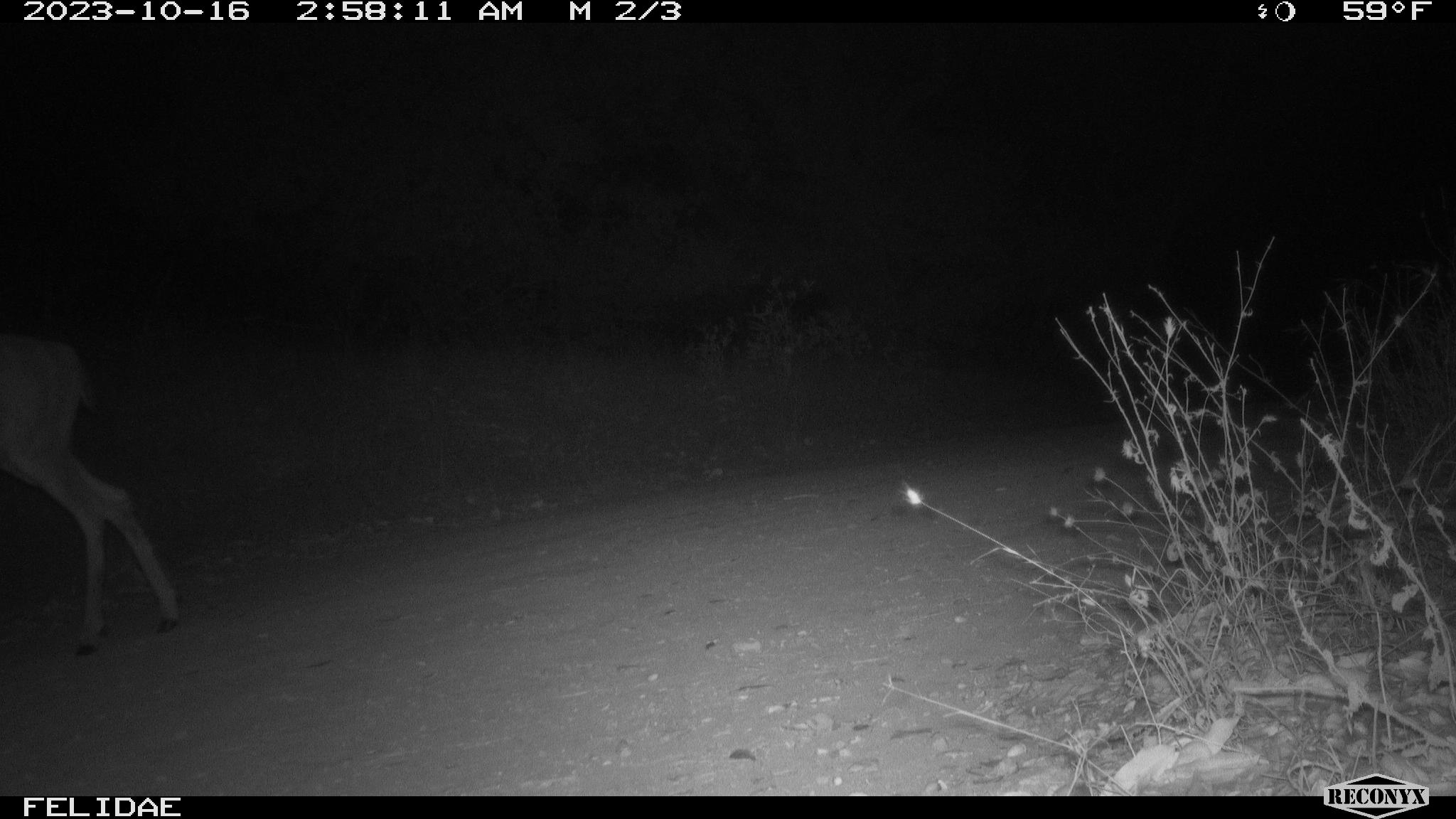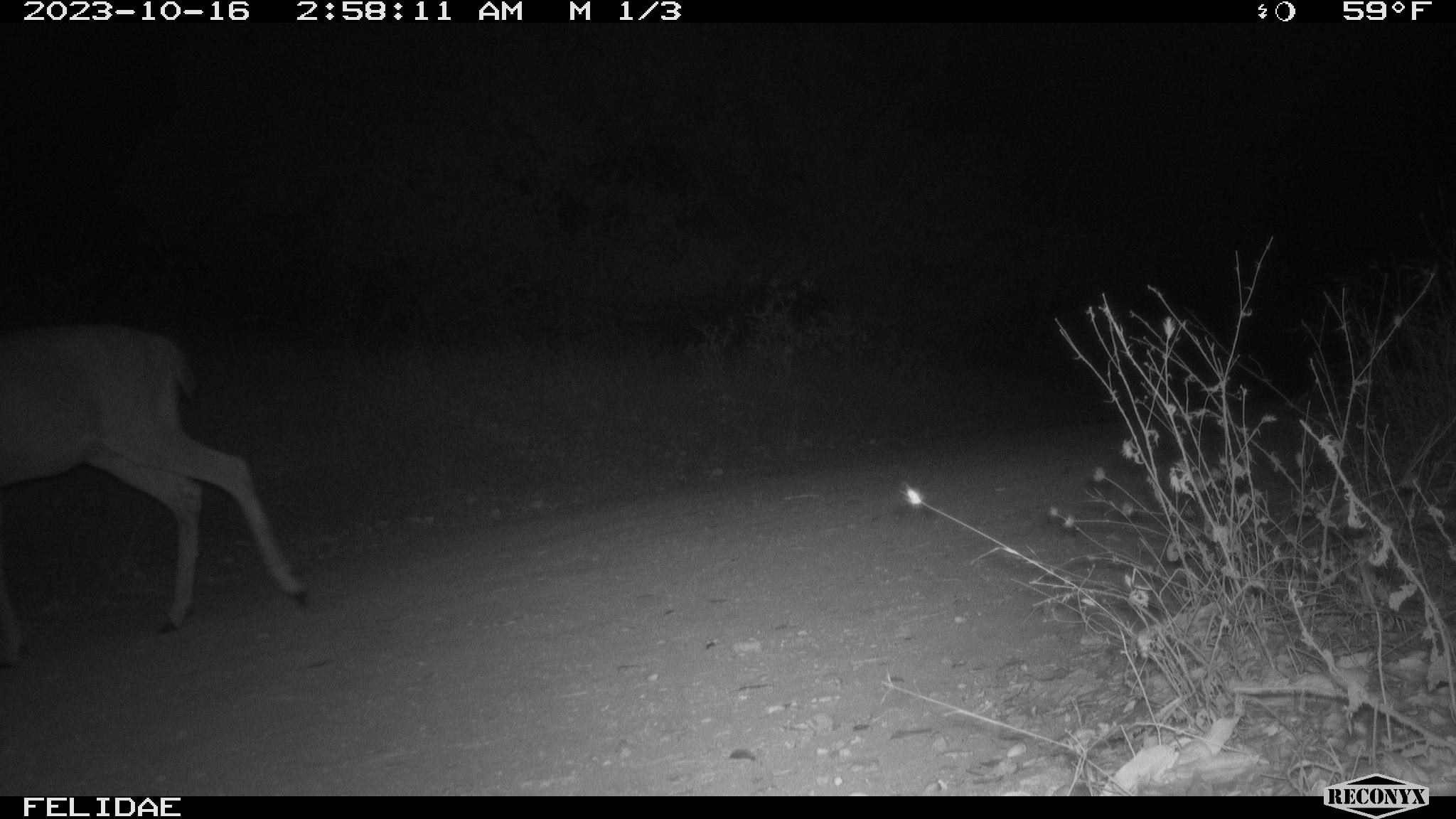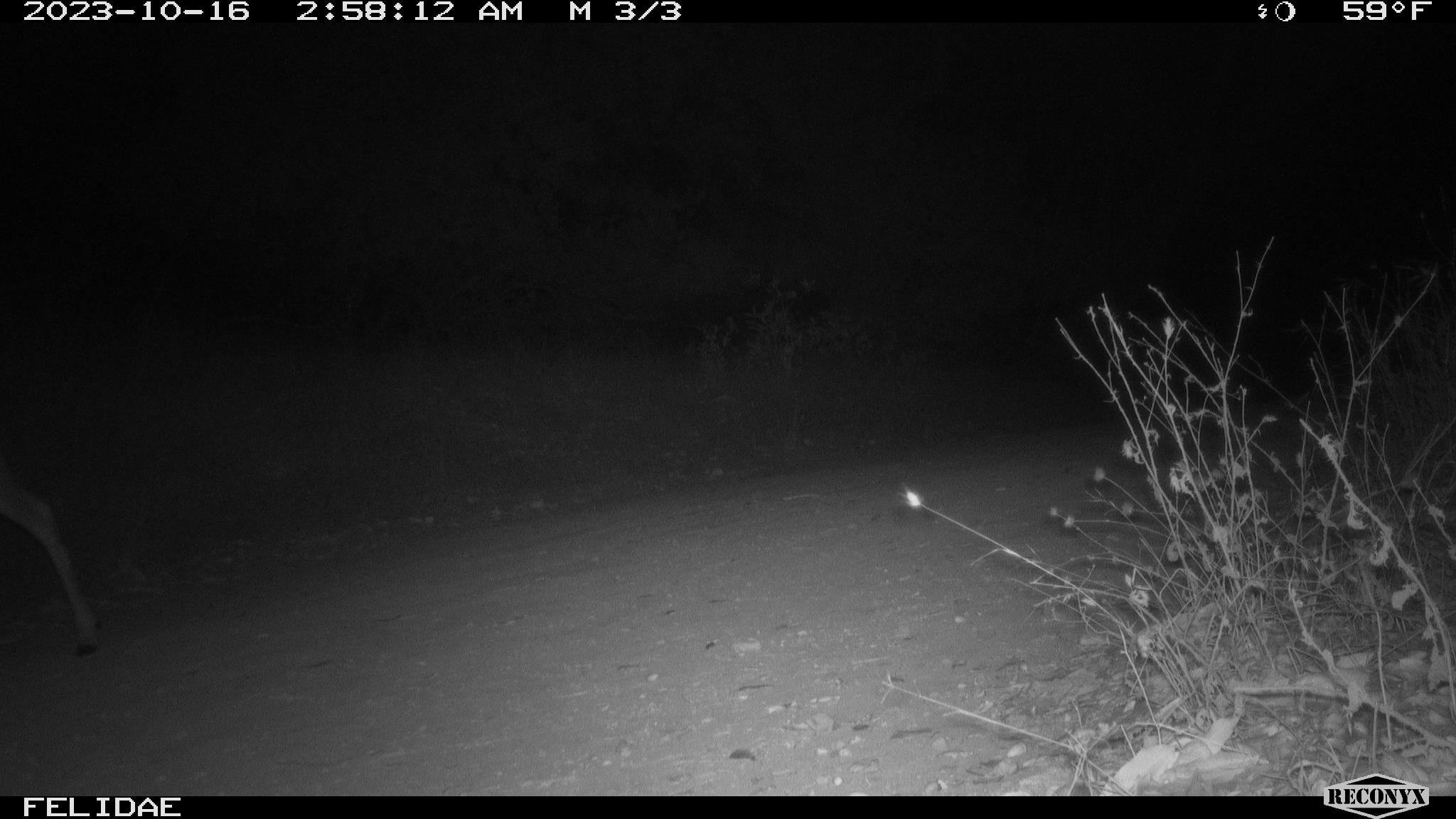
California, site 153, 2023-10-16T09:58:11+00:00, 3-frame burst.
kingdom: Animalia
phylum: Chordata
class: Mammalia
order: Artiodactyla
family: Cervidae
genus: Odocoileus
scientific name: Odocoileus hemionus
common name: mule deer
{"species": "mule deer (Odocoileus hemionus)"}